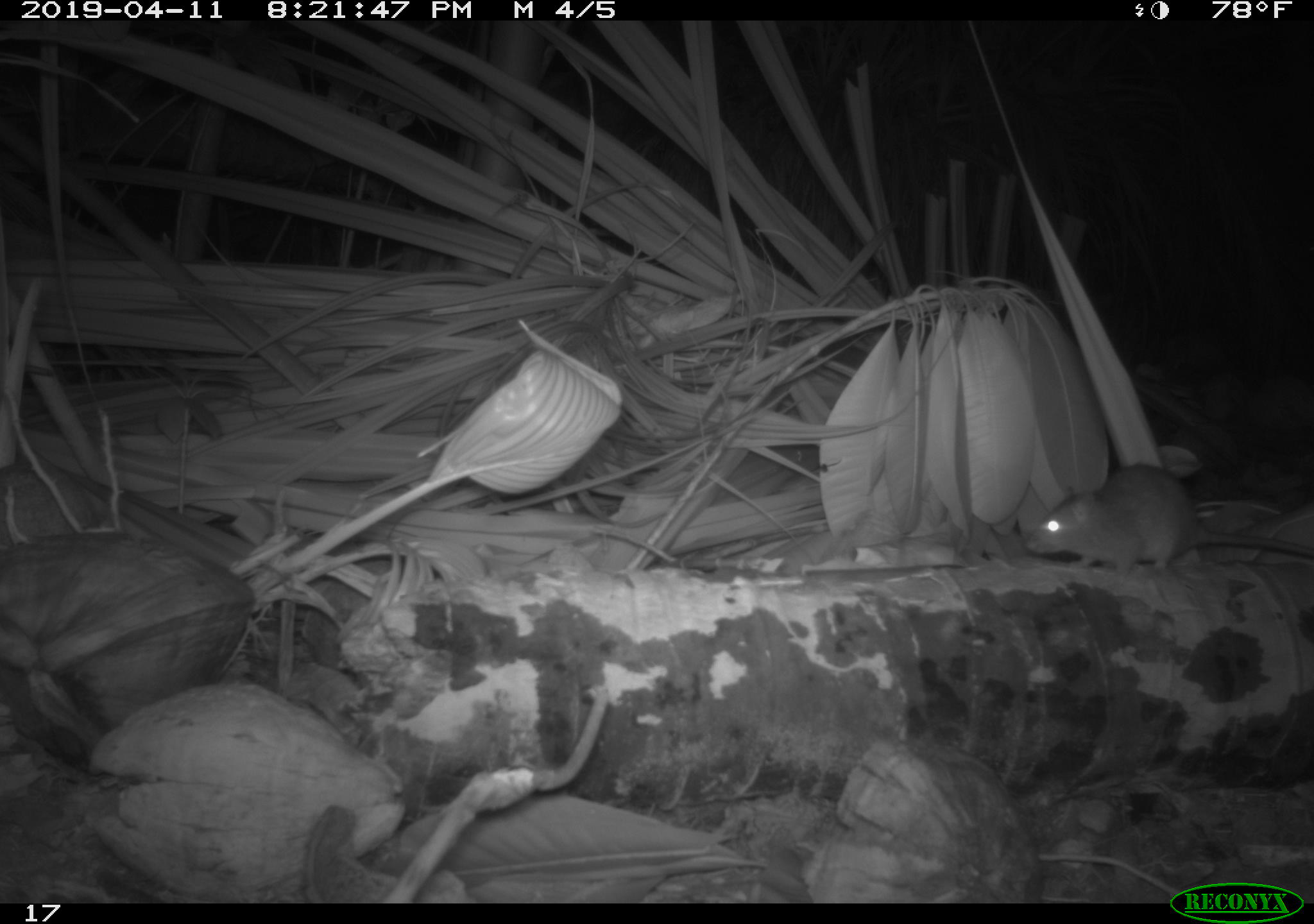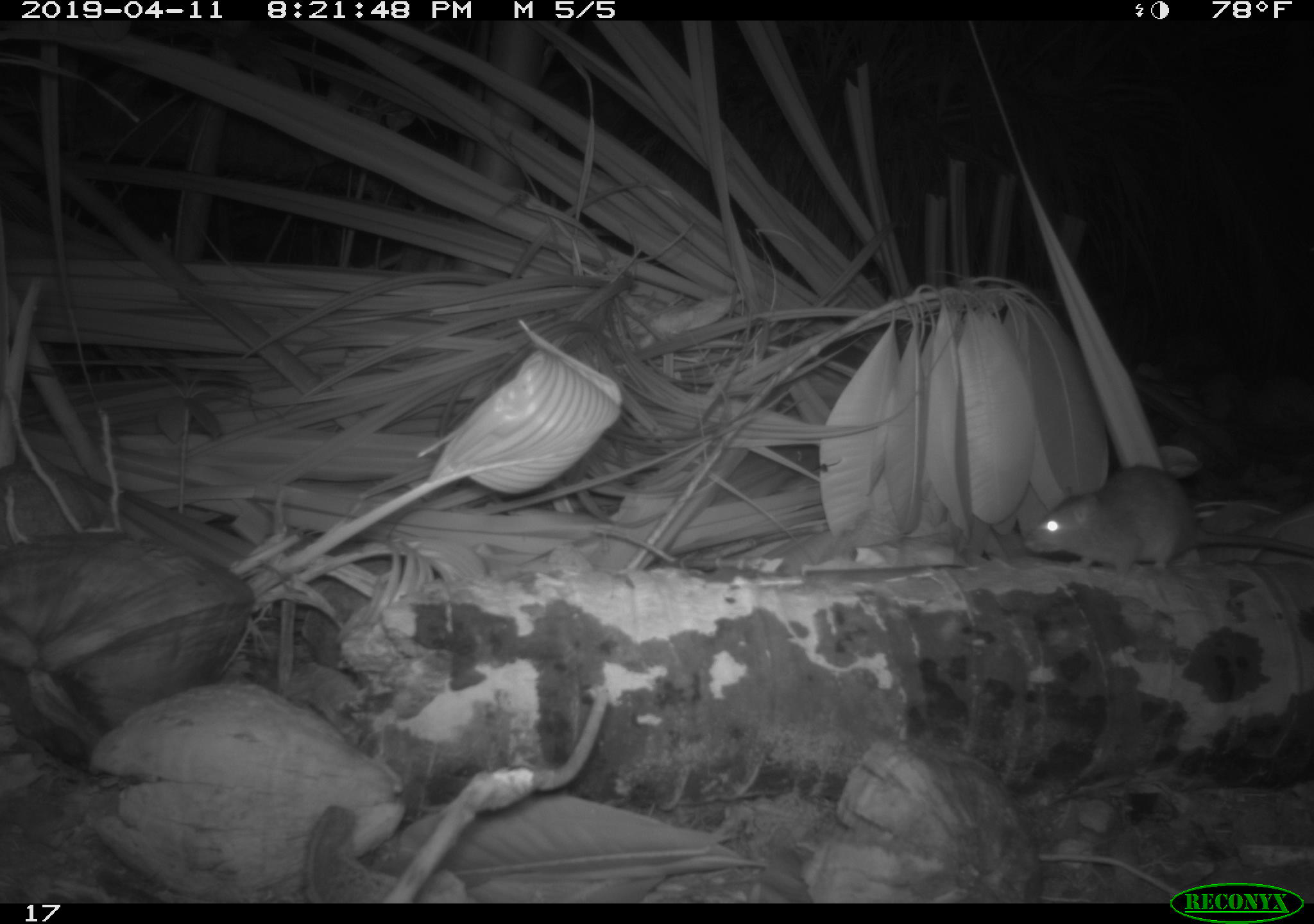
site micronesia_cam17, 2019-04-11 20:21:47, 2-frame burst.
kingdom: Animalia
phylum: Chordata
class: Mammalia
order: Rodentia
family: Muridae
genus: Rattus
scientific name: Rattus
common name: rat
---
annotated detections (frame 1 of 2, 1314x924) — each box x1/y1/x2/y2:
rat: 1025/462/1312/579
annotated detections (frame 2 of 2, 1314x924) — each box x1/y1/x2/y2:
rat: 1023/465/1311/581